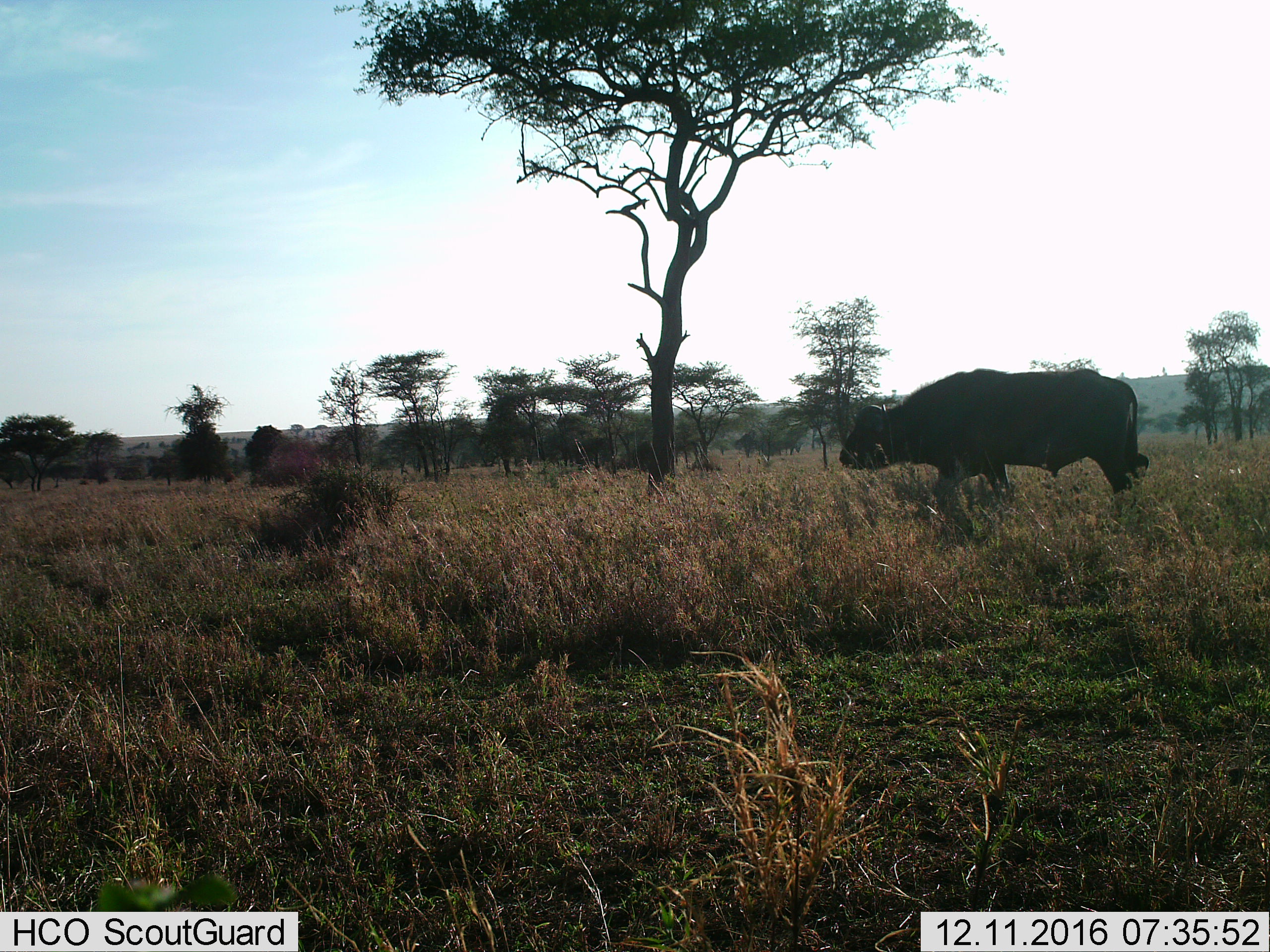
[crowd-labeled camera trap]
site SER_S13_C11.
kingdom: Animalia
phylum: Chordata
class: Mammalia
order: Artiodactyla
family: Bovidae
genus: Syncerus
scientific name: Syncerus caffer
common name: african buffalo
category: buffalo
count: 1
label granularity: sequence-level